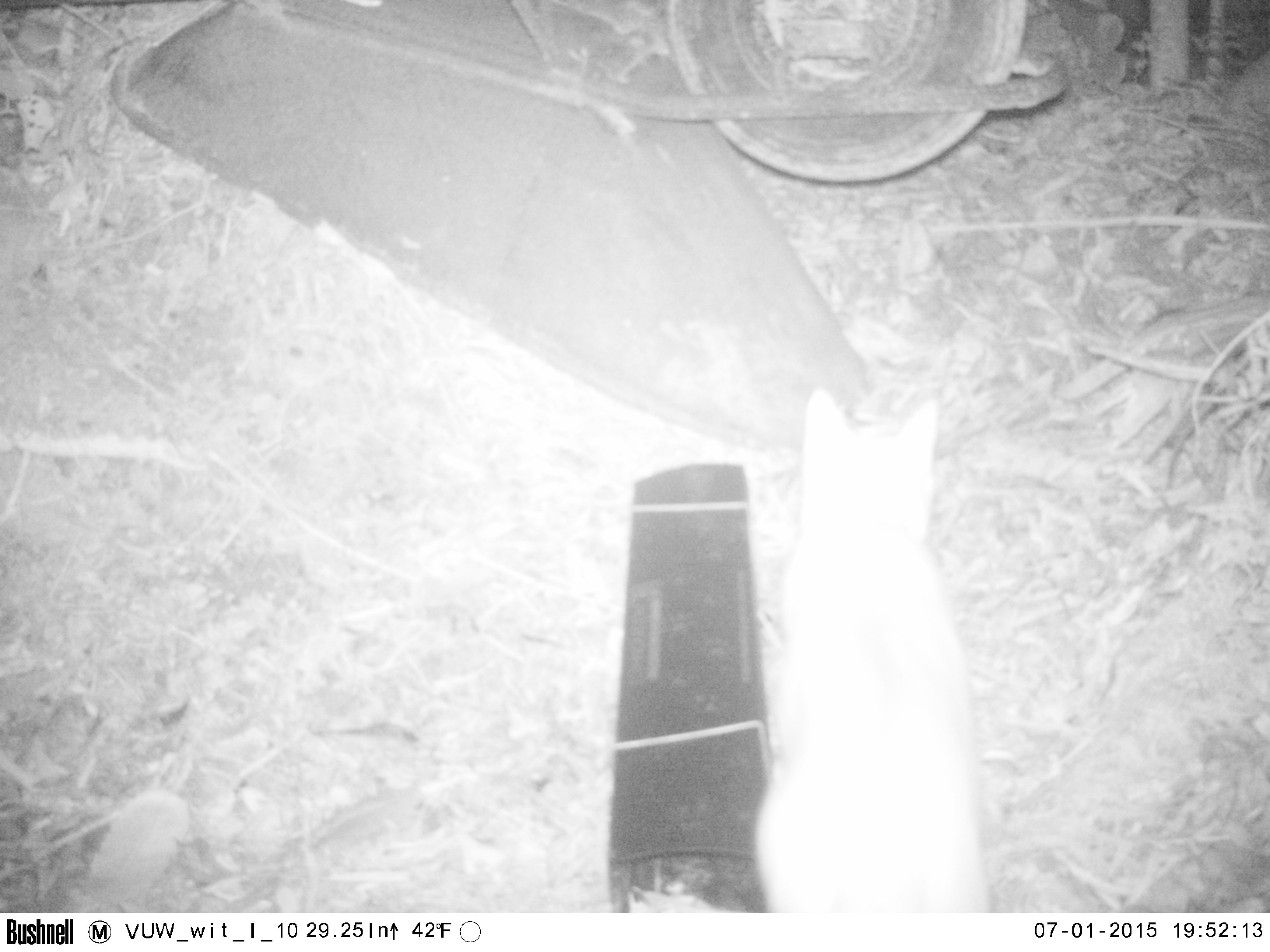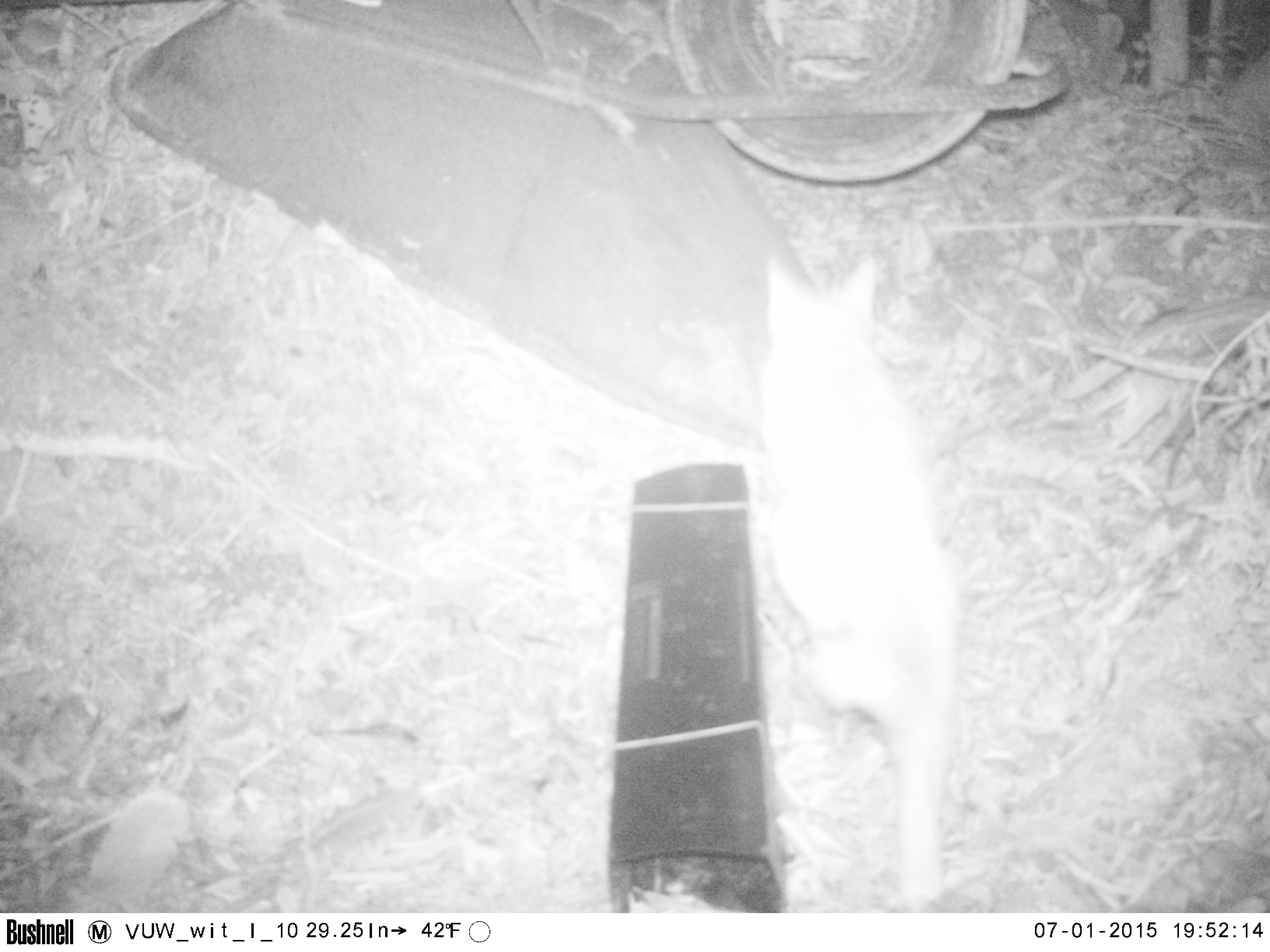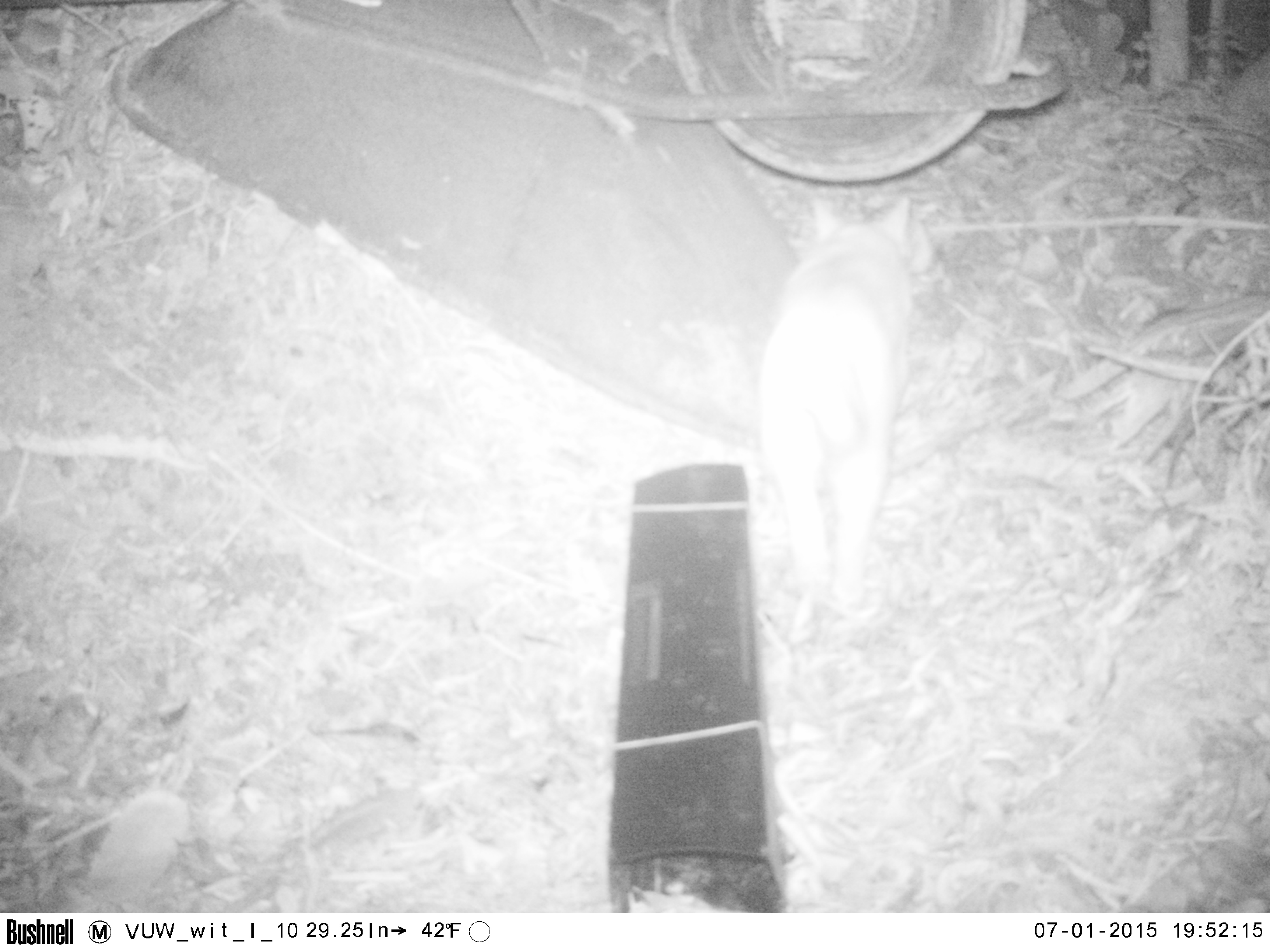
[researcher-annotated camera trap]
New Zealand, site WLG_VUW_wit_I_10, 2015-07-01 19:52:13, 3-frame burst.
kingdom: Animalia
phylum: Chordata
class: Mammalia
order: Carnivora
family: Felidae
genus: Felis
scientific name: Felis catus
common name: domestic cat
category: cat